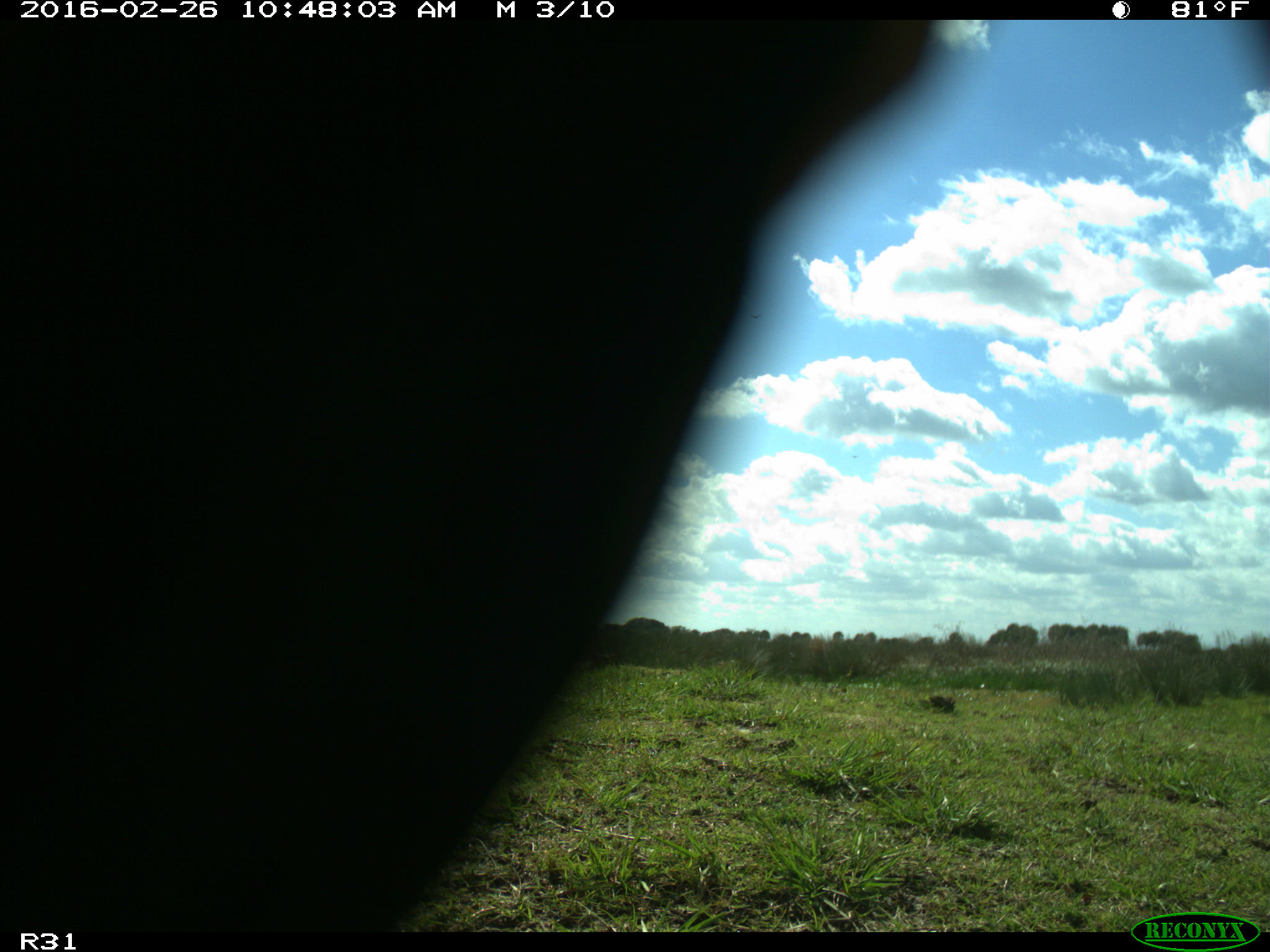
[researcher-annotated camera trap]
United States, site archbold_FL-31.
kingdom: Animalia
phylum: Chordata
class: Aves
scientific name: Aves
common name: birds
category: unidentified bird